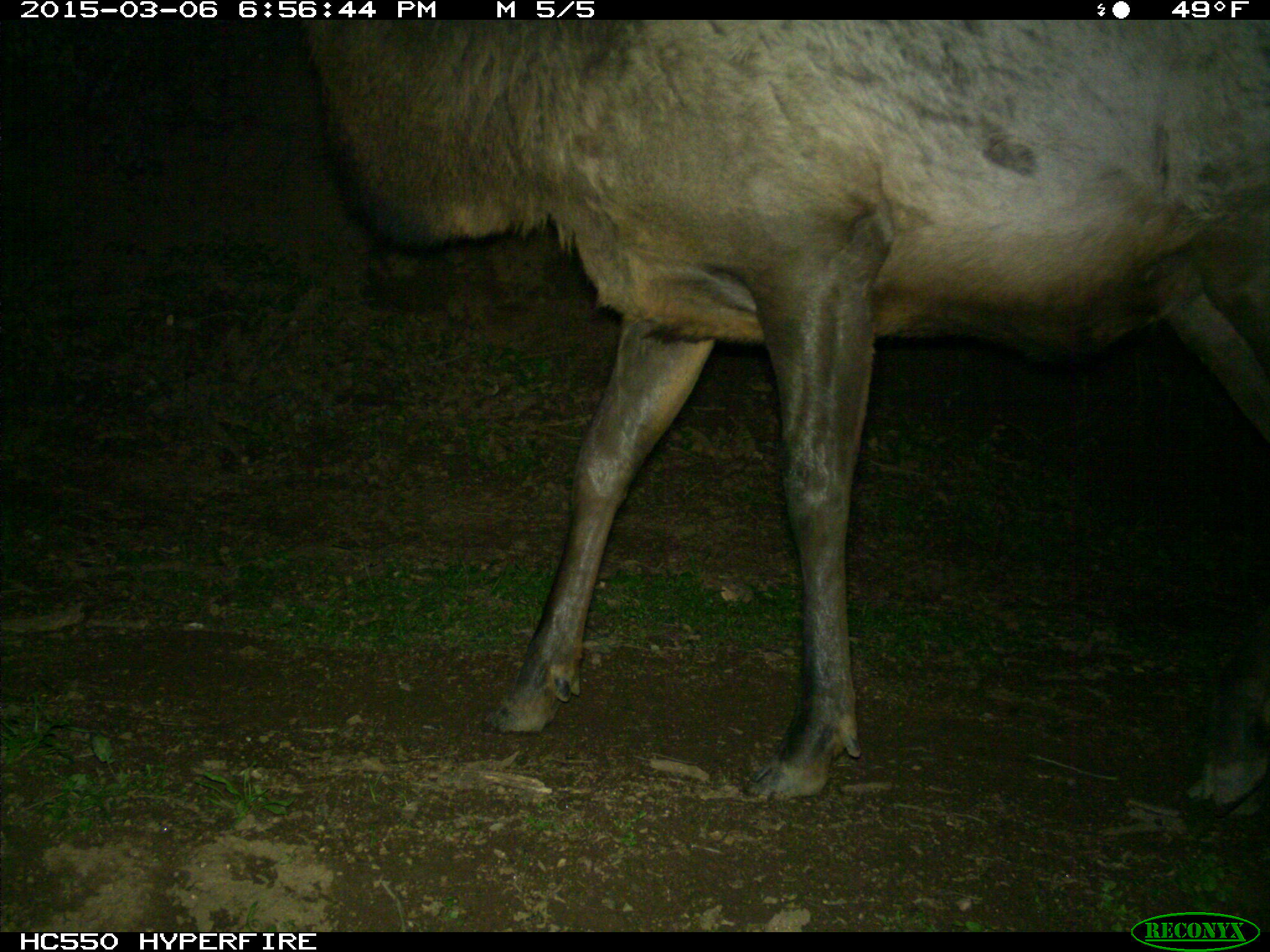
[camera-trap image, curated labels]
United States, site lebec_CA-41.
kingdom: Animalia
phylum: Chordata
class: Mammalia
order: Artiodactyla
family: Cervidae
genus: Cervus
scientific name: Cervus canadensis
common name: elk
Cervus canadensis (elk).